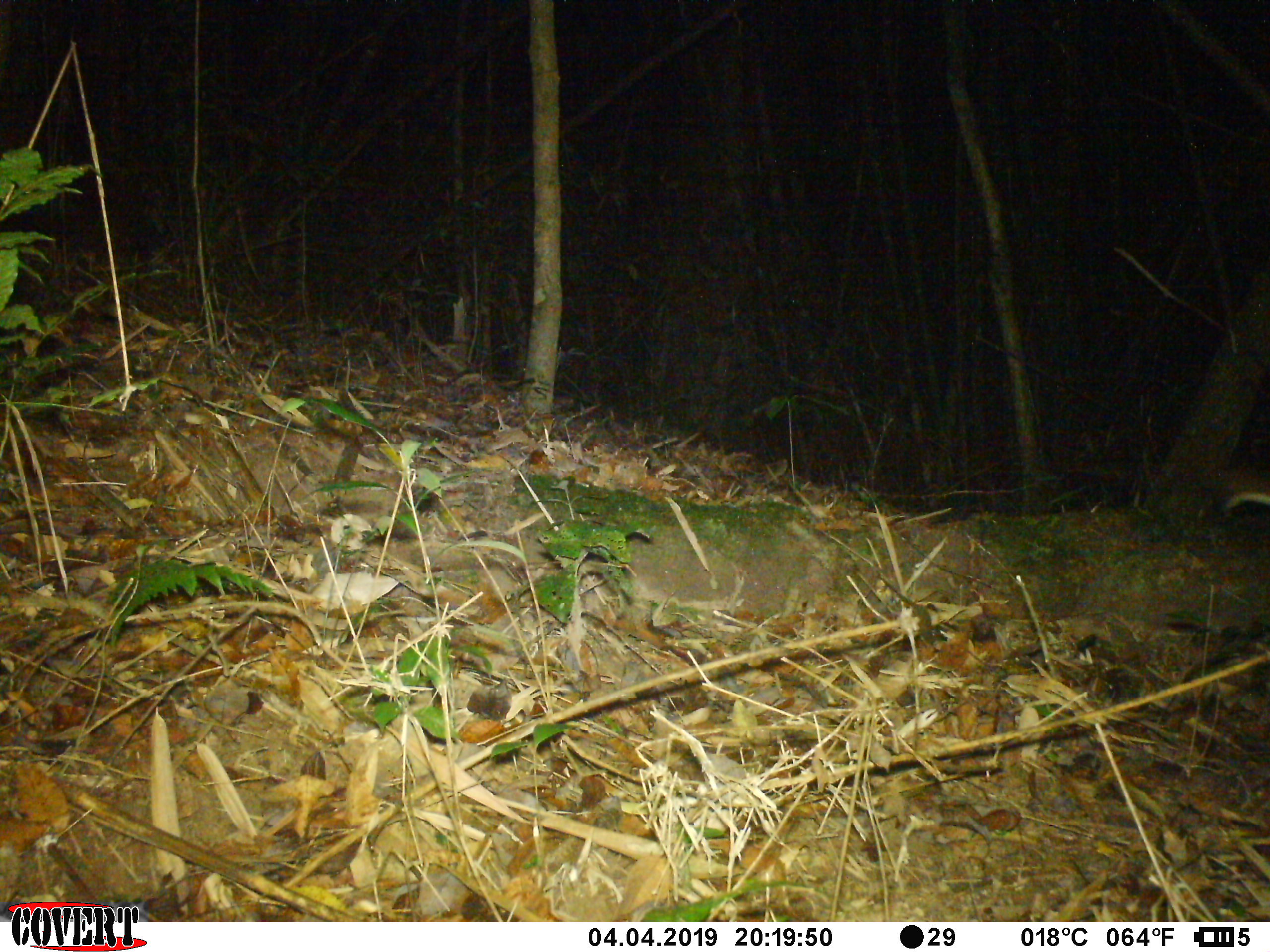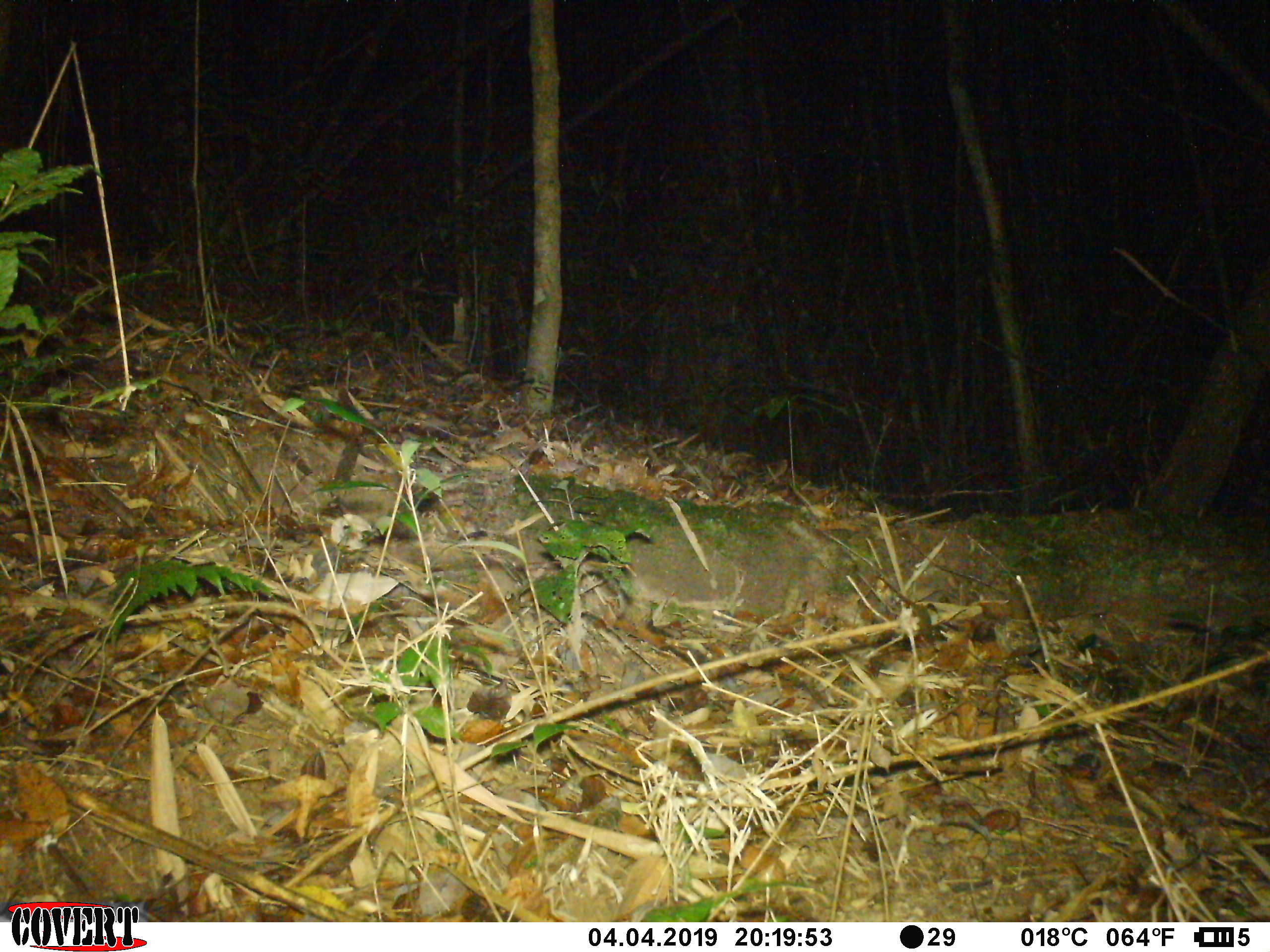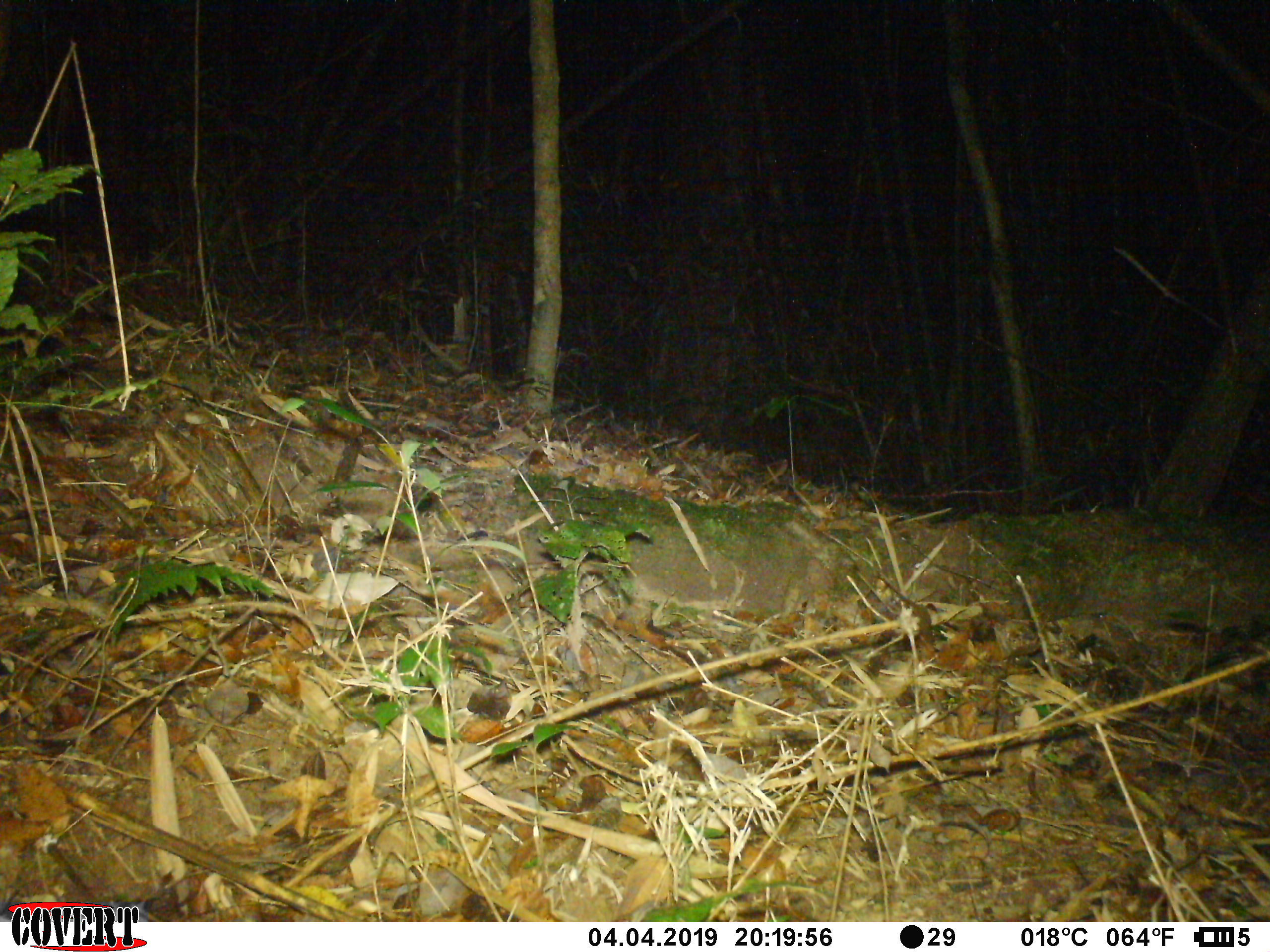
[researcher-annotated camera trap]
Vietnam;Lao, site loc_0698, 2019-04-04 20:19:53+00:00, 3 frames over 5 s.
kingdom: Animalia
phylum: Chordata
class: Mammalia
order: Rodentia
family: Muridae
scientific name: Muridae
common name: old-world mice and rats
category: unidentified murid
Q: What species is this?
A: Unidentified murid (old-world mice and rats) (Muridae).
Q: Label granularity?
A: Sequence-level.